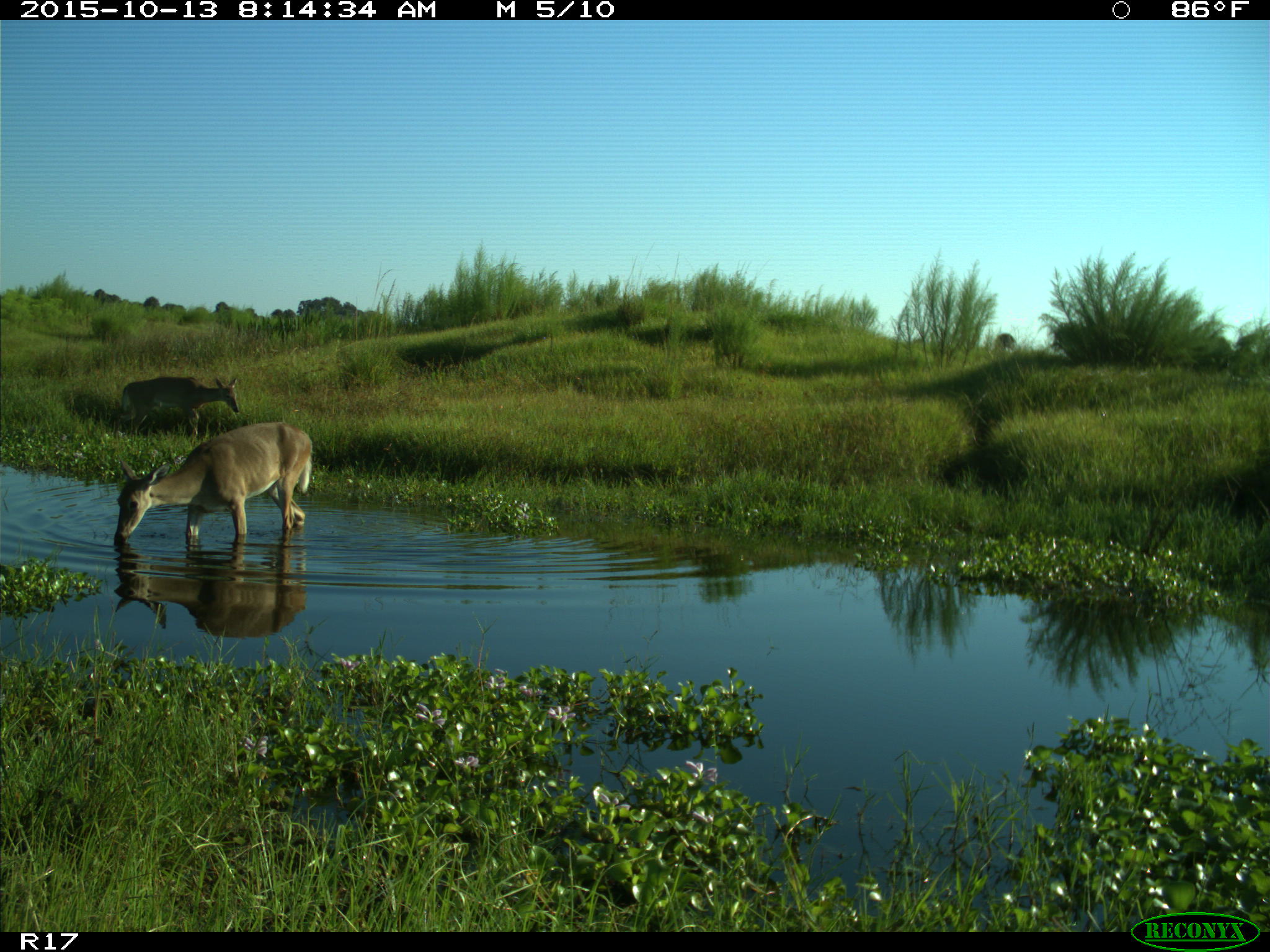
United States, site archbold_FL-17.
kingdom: Animalia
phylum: Chordata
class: Mammalia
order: Artiodactyla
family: Cervidae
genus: Odocoileus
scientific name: Odocoileus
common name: deer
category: unidentified deer